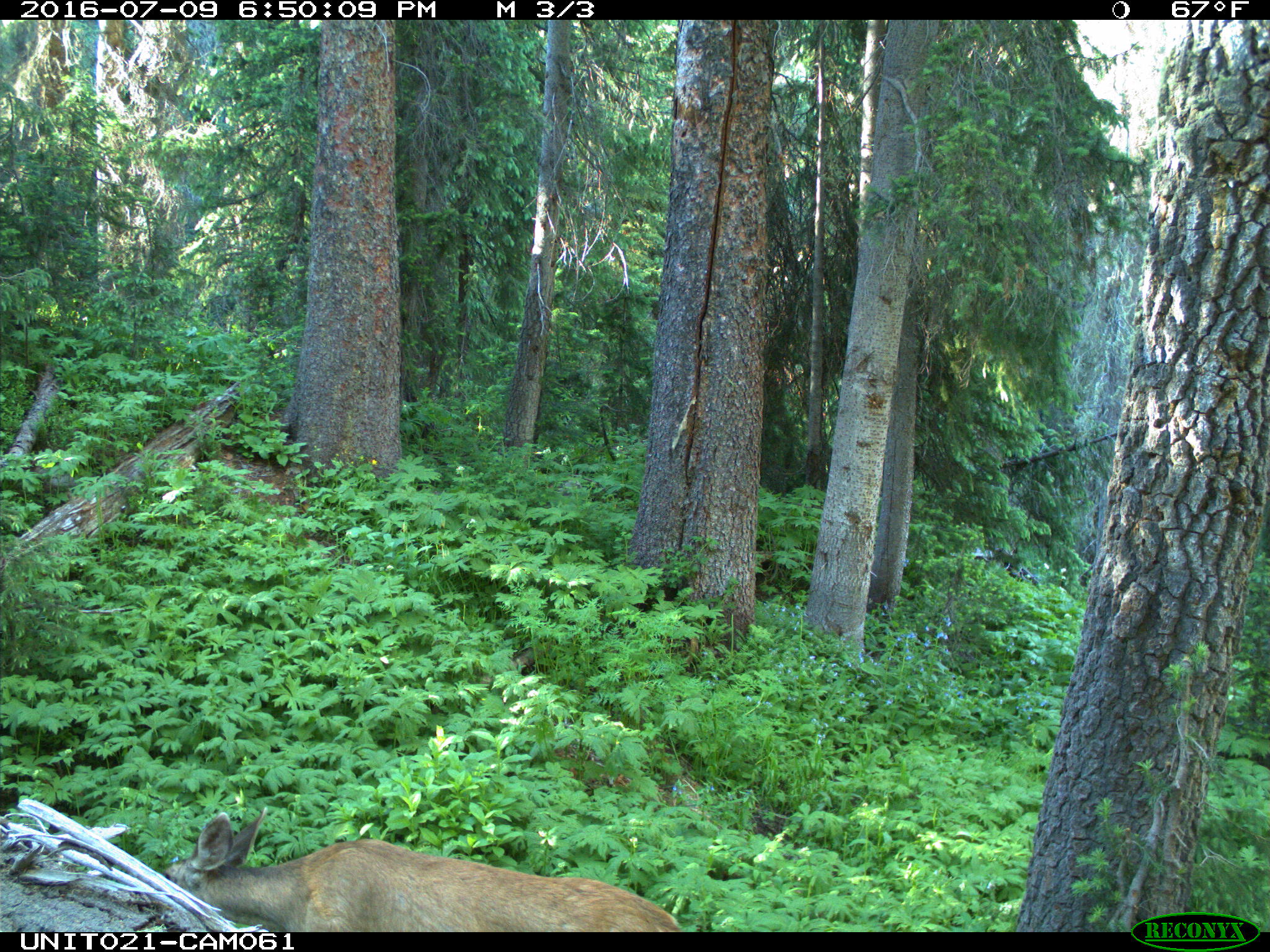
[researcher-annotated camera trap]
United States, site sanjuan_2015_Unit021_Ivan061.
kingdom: Animalia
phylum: Chordata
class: Mammalia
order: Artiodactyla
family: Cervidae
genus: Odocoileus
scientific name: Odocoileus hemionus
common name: mule deer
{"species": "Odocoileus hemionus (mule deer)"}